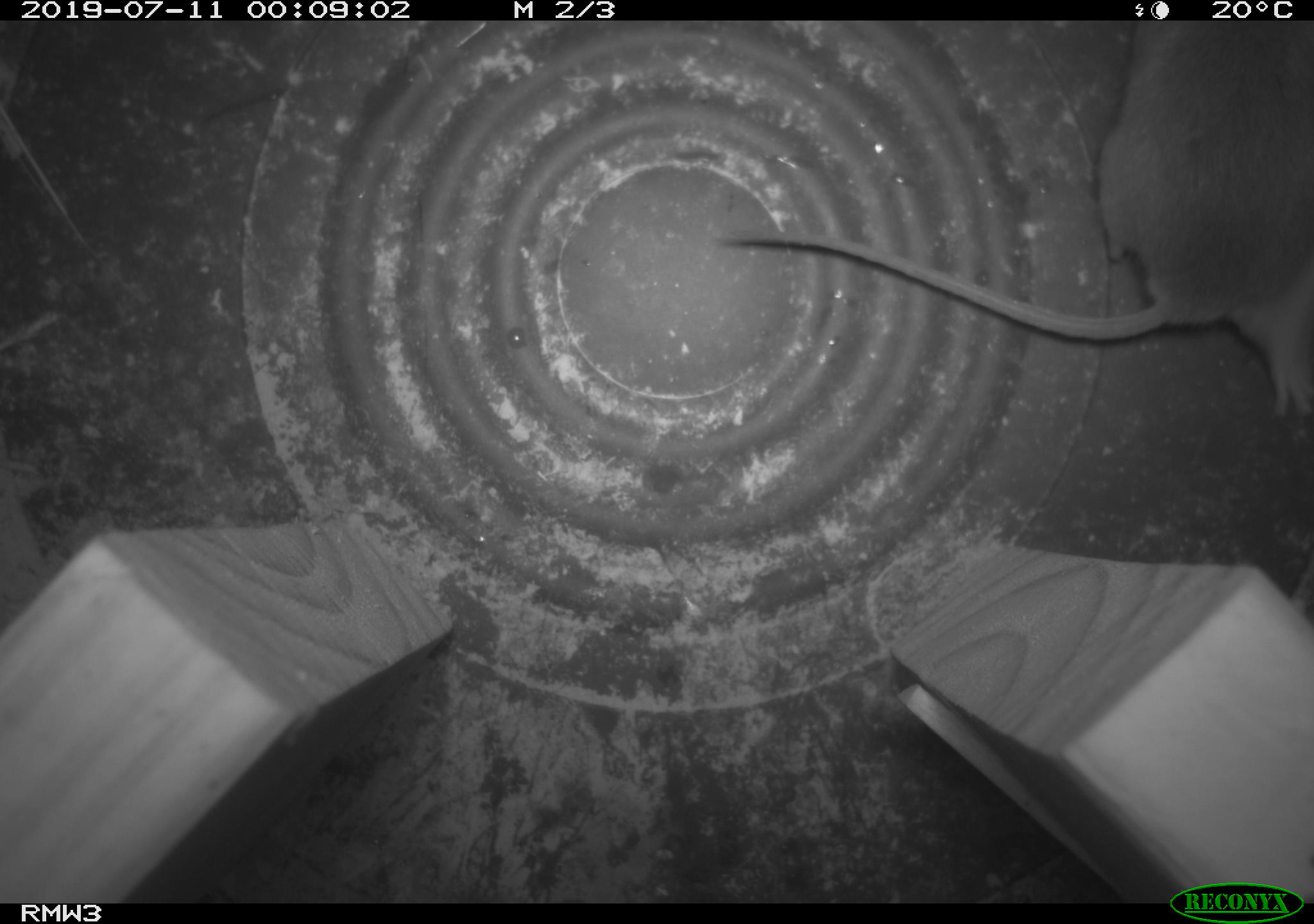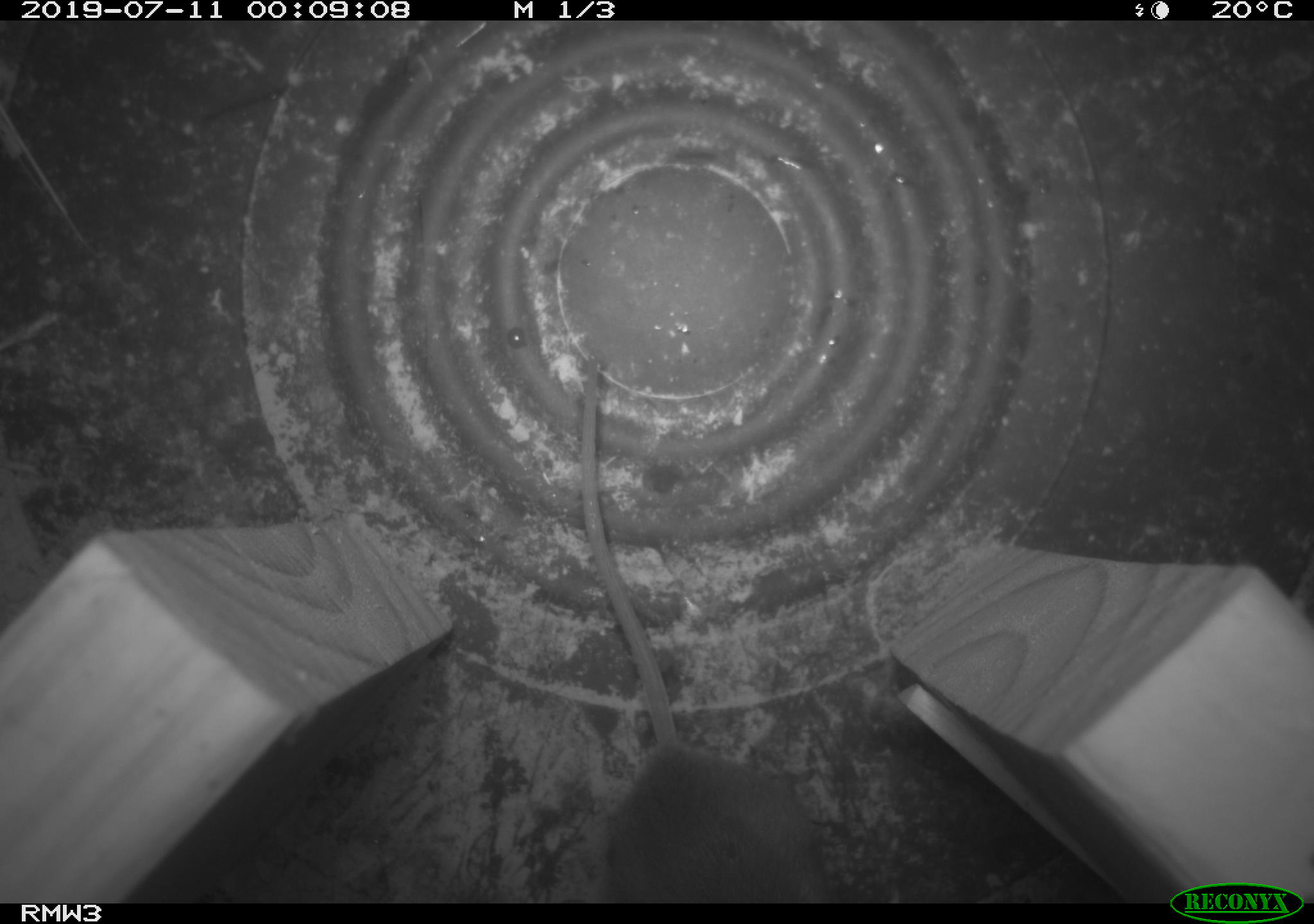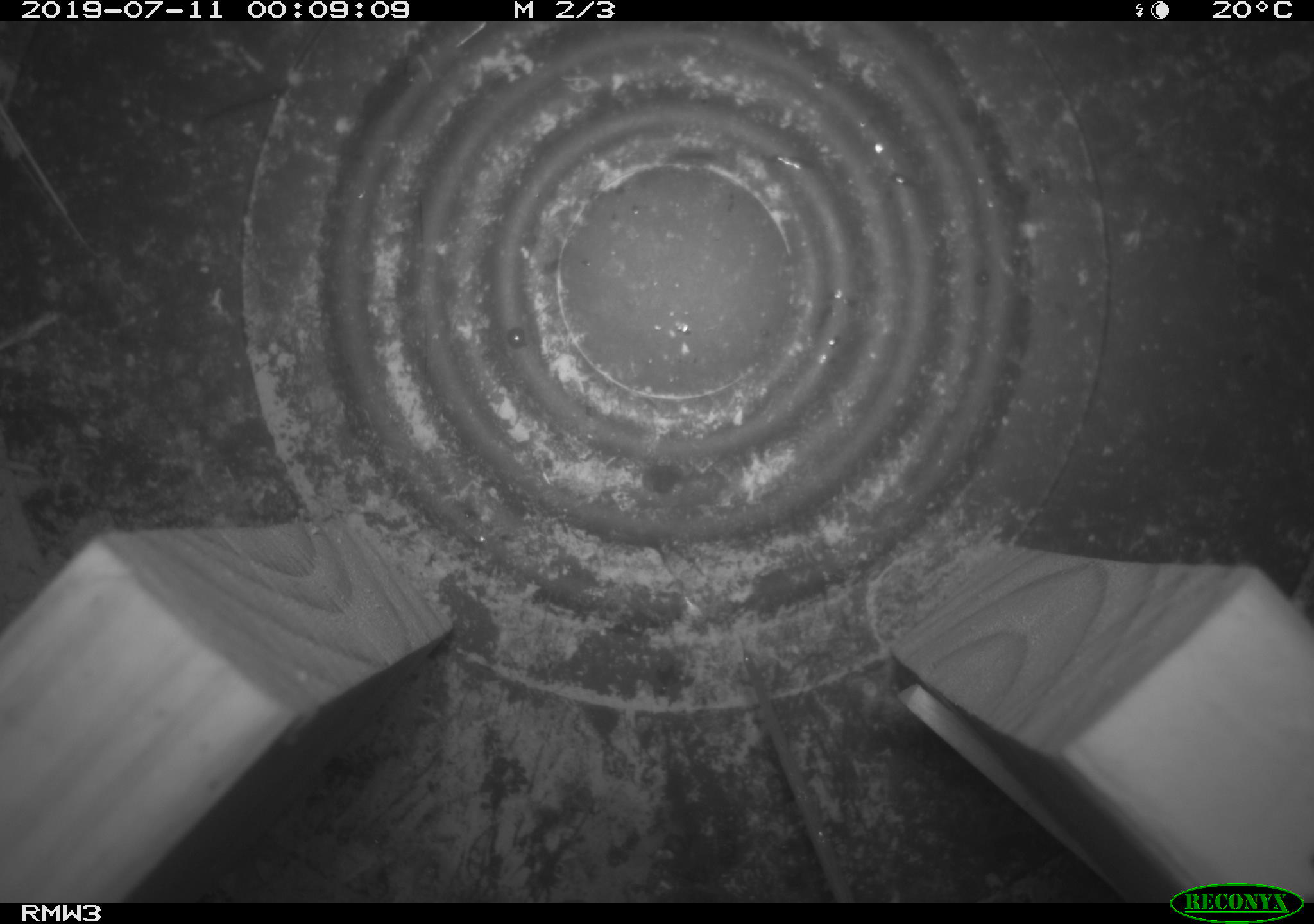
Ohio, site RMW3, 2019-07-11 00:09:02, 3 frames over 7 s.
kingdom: Animalia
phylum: Chordata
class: Mammalia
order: Rodentia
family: Cricetidae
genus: Peromyscus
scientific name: Peromyscus leucopus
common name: white-footed mouse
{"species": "white-footed mouse (Peromyscus leucopus)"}